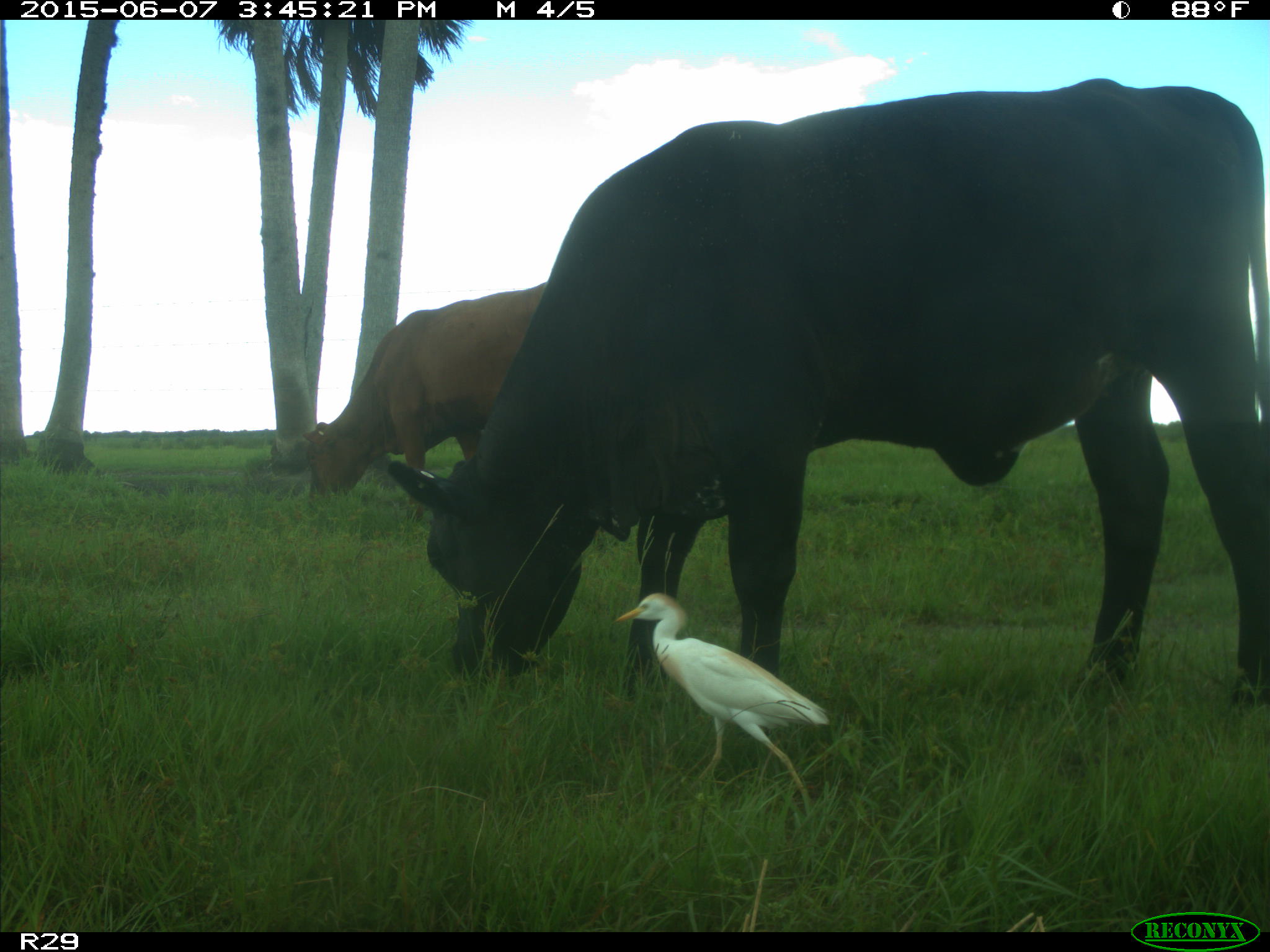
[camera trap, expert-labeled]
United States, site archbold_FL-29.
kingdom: Animalia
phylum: Chordata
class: Mammalia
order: Artiodactyla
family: Bovidae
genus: Bos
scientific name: Bos taurus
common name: domestic cow